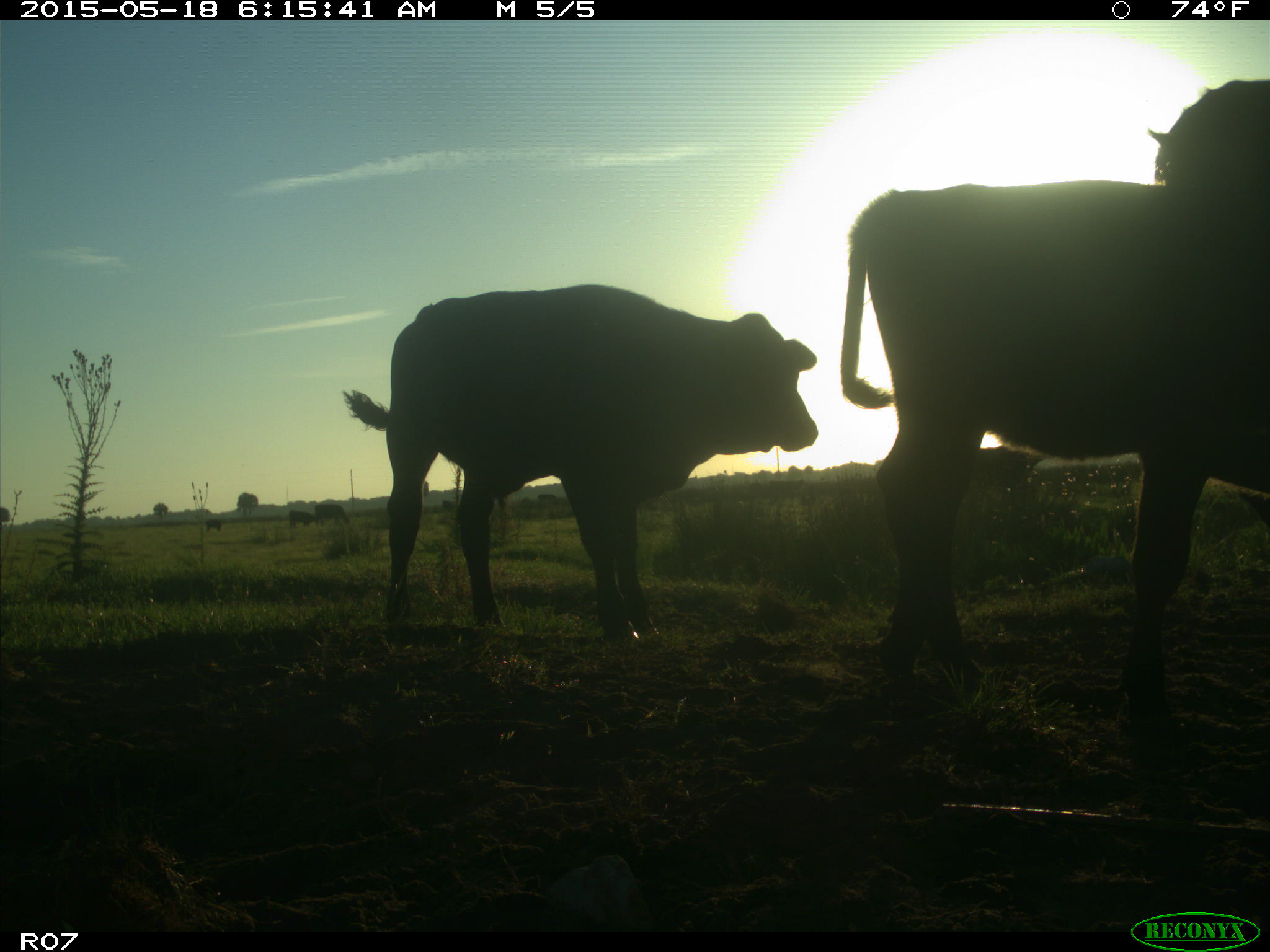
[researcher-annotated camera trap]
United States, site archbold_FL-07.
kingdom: Animalia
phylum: Chordata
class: Mammalia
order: Artiodactyla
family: Bovidae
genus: Bos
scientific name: Bos taurus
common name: domestic cow